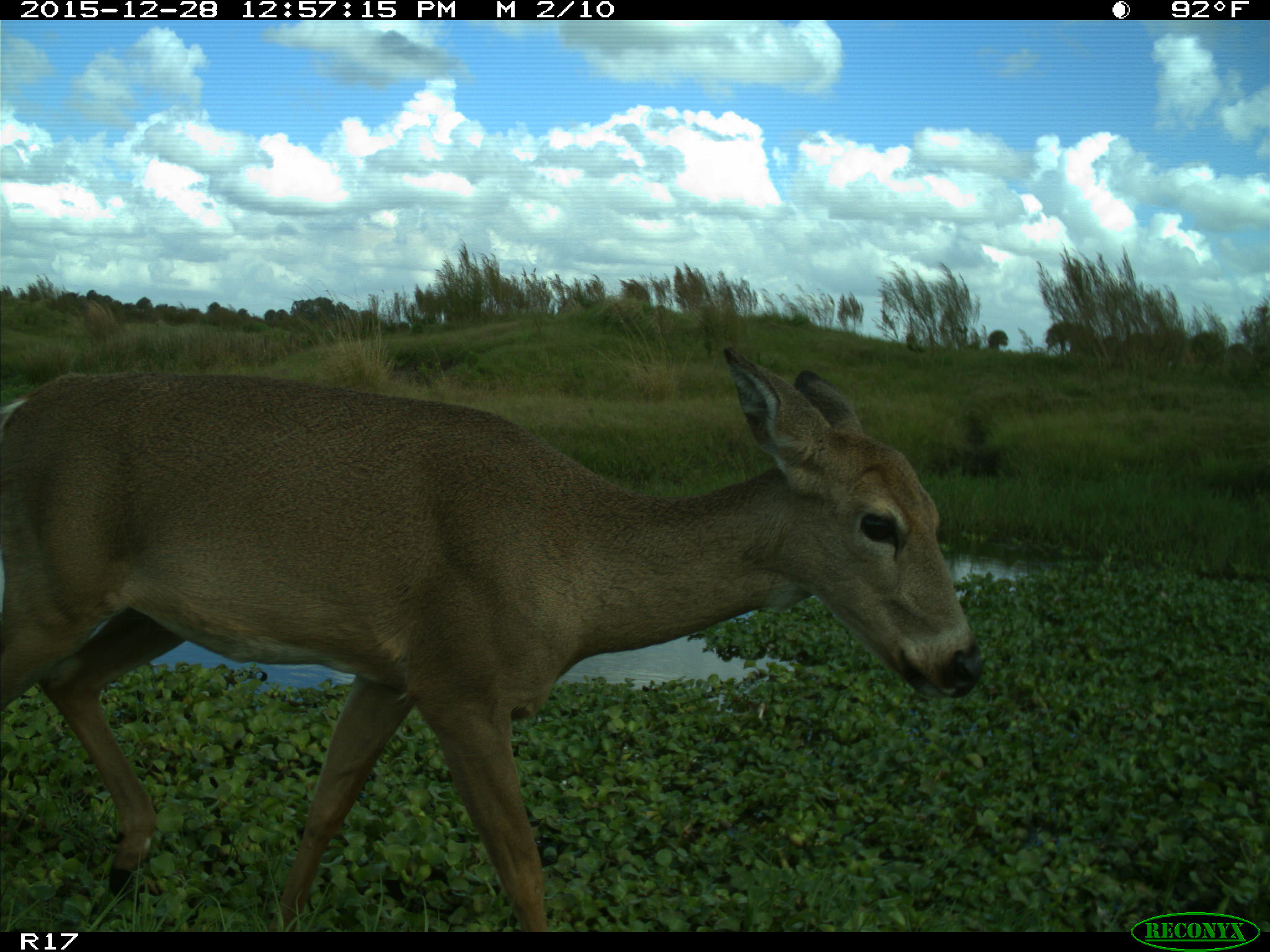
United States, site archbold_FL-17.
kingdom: Animalia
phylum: Chordata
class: Mammalia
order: Artiodactyla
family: Cervidae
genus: Odocoileus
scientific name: Odocoileus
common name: deer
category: unidentified deer